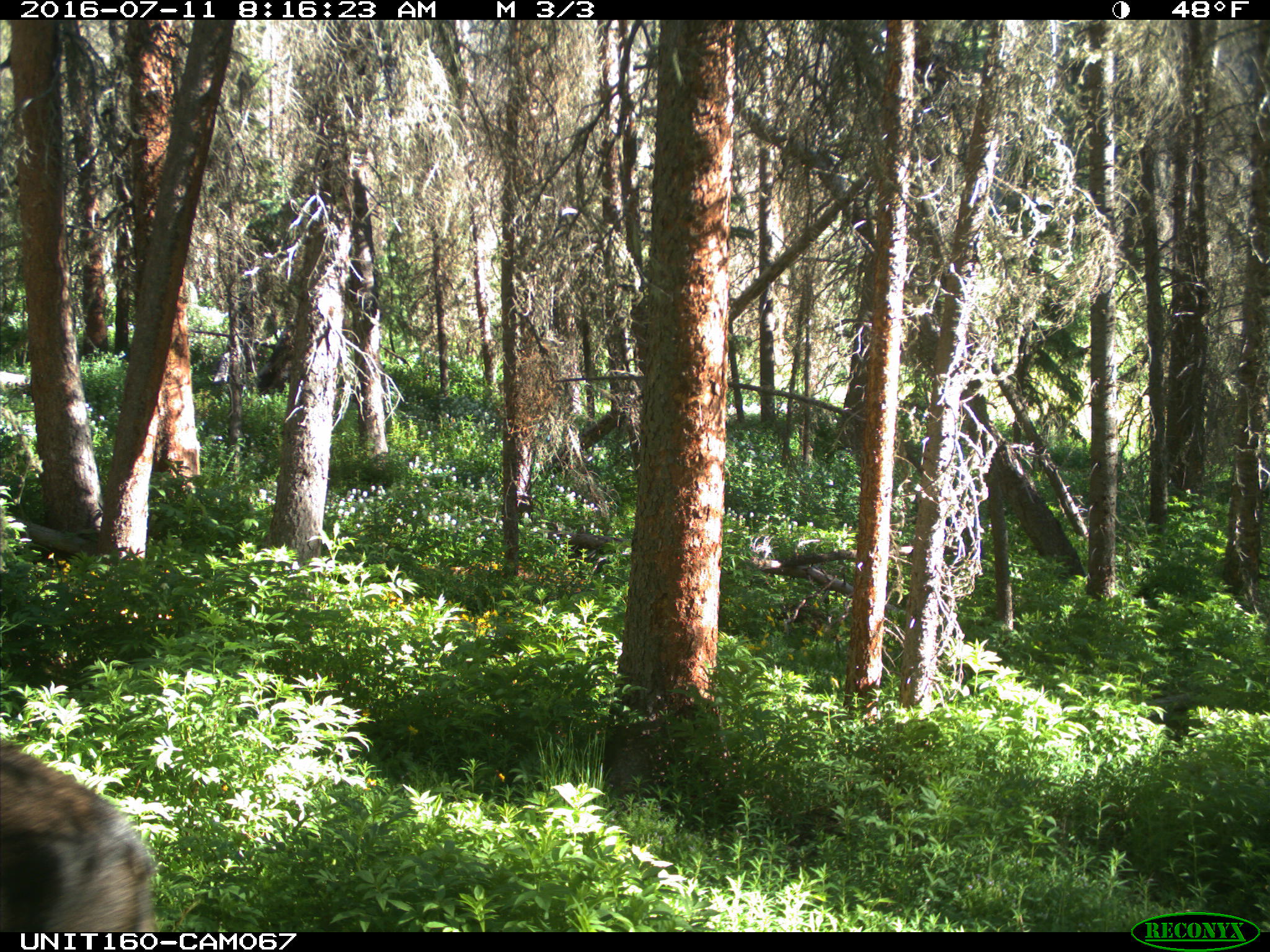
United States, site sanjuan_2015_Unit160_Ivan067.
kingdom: Animalia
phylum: Chordata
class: Mammalia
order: Artiodactyla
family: Cervidae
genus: Alces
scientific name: Alces alces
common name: moose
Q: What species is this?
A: Alces alces (moose).